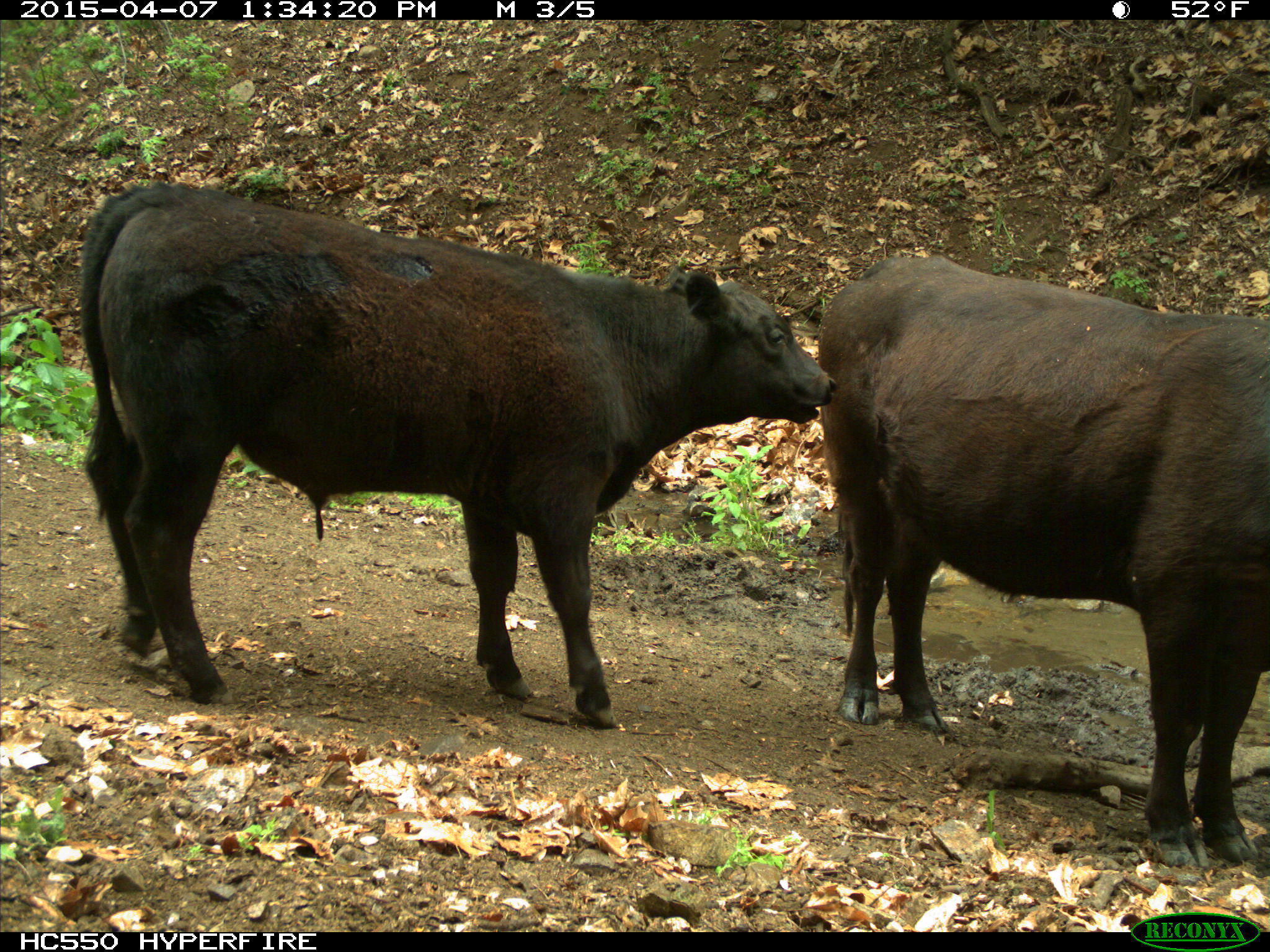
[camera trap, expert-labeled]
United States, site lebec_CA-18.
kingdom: Animalia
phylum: Chordata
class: Mammalia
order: Artiodactyla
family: Bovidae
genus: Bos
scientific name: Bos taurus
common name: domestic cow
Bos taurus (domestic cow).